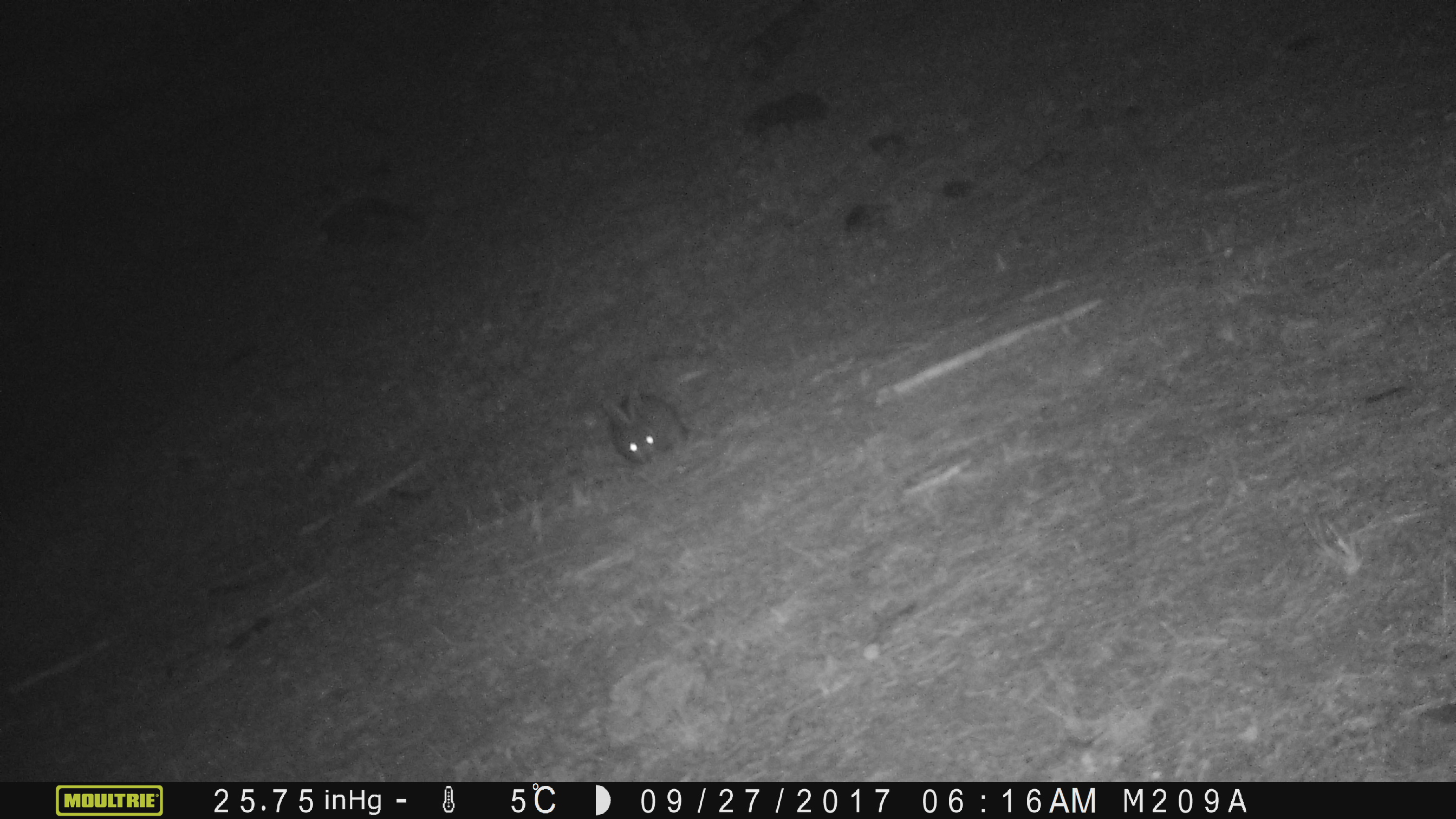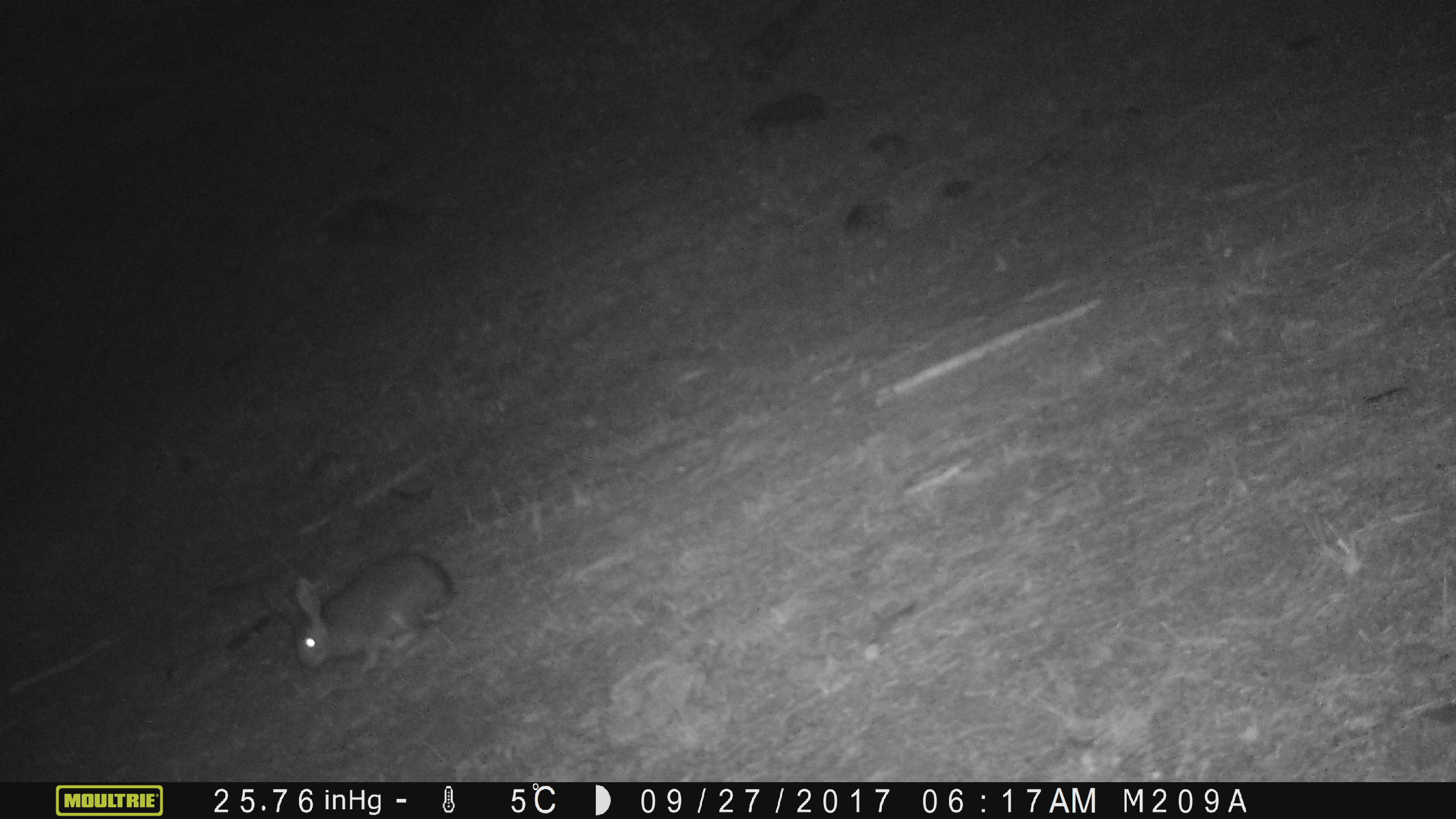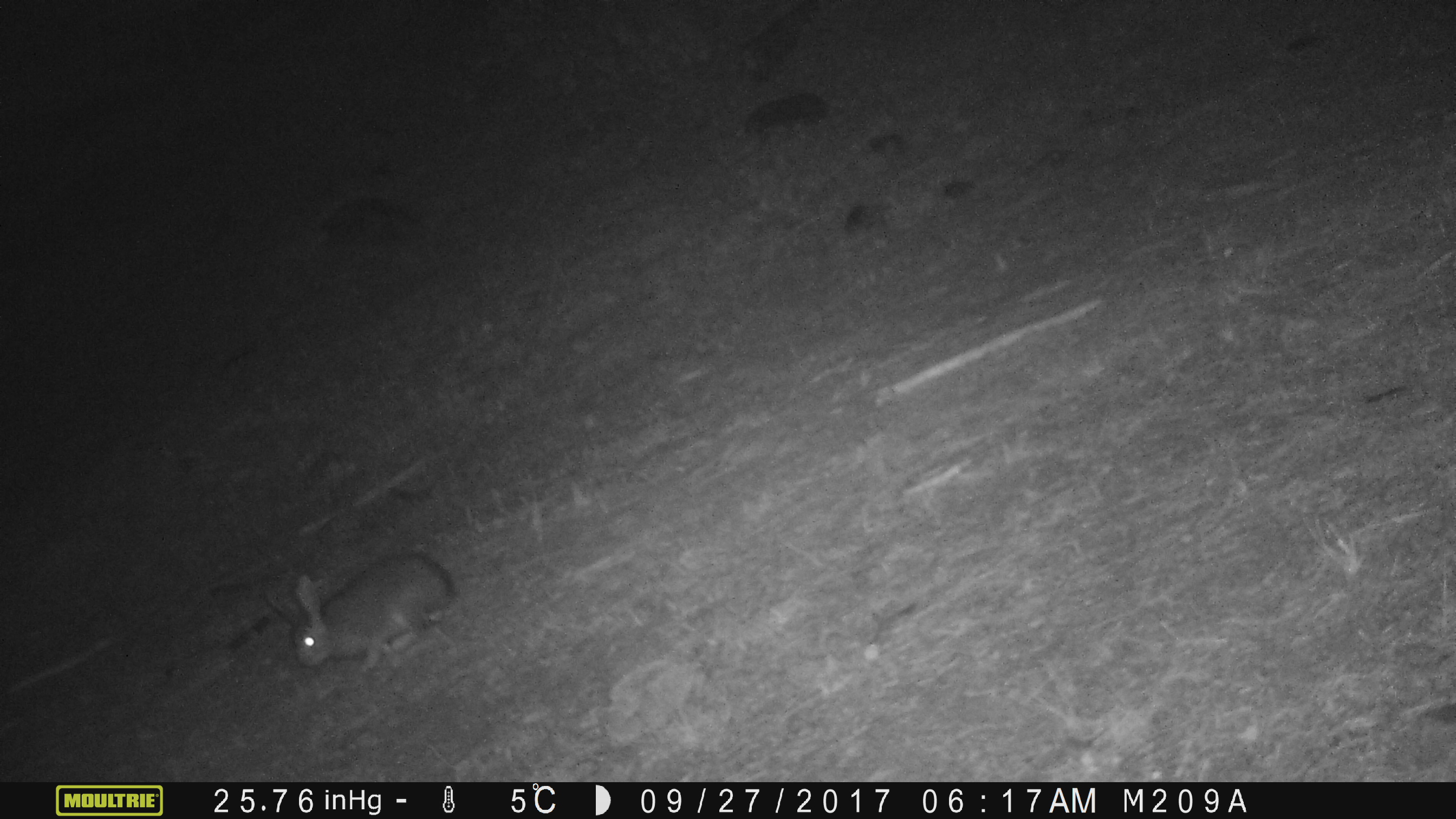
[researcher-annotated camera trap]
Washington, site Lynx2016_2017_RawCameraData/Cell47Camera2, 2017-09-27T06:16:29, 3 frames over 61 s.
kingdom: Animalia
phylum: Chordata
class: Mammalia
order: Lagomorpha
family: Leporidae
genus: Lepus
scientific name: Lepus americanus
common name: snowshoe hare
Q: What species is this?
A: Lepus americanus (snowshoe hare).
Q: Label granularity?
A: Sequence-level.